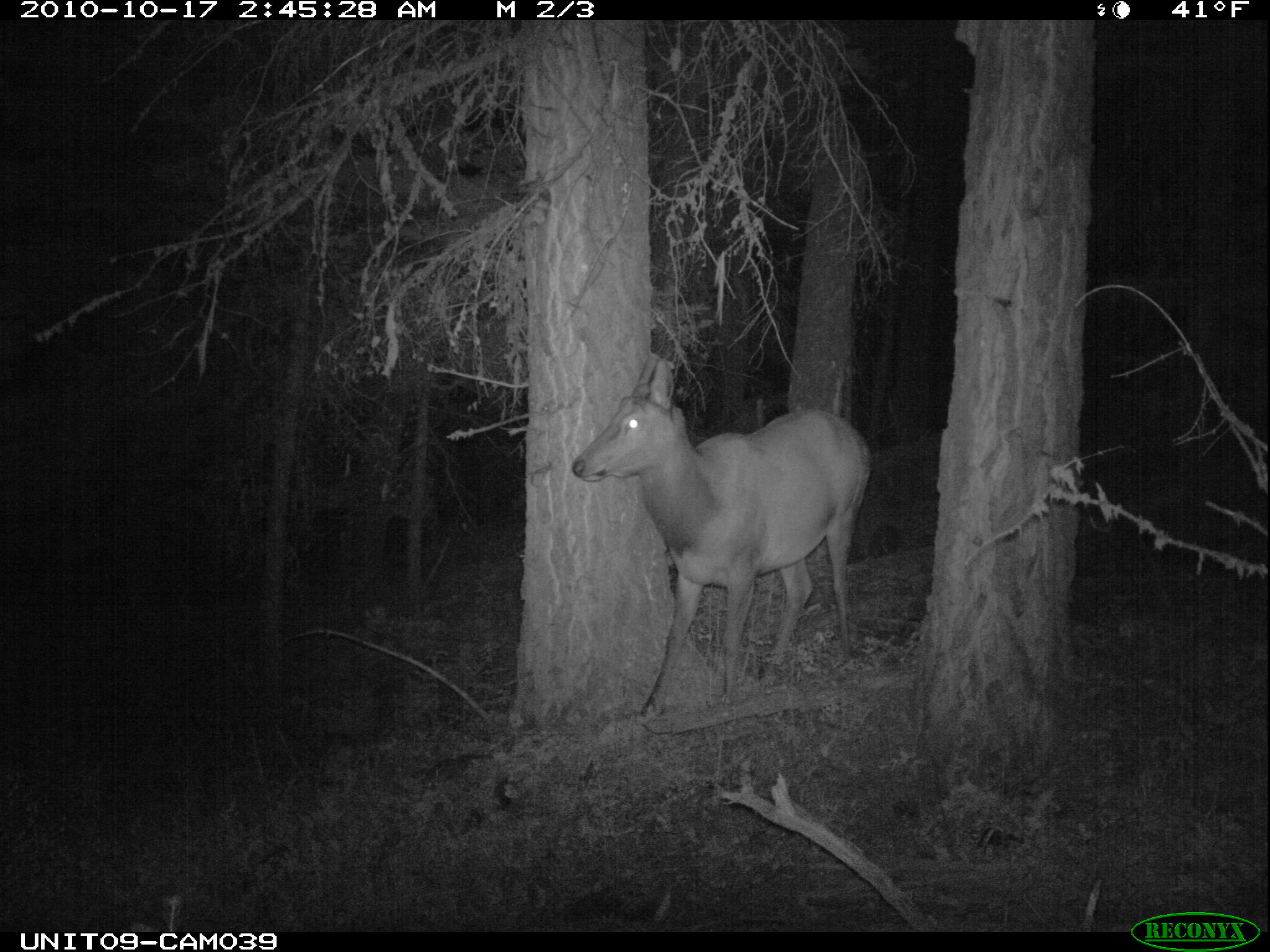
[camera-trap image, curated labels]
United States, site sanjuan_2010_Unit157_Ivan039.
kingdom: Animalia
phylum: Chordata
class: Mammalia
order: Artiodactyla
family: Cervidae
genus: Cervus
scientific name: Cervus elaphus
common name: red deer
Cervus elaphus (red deer).